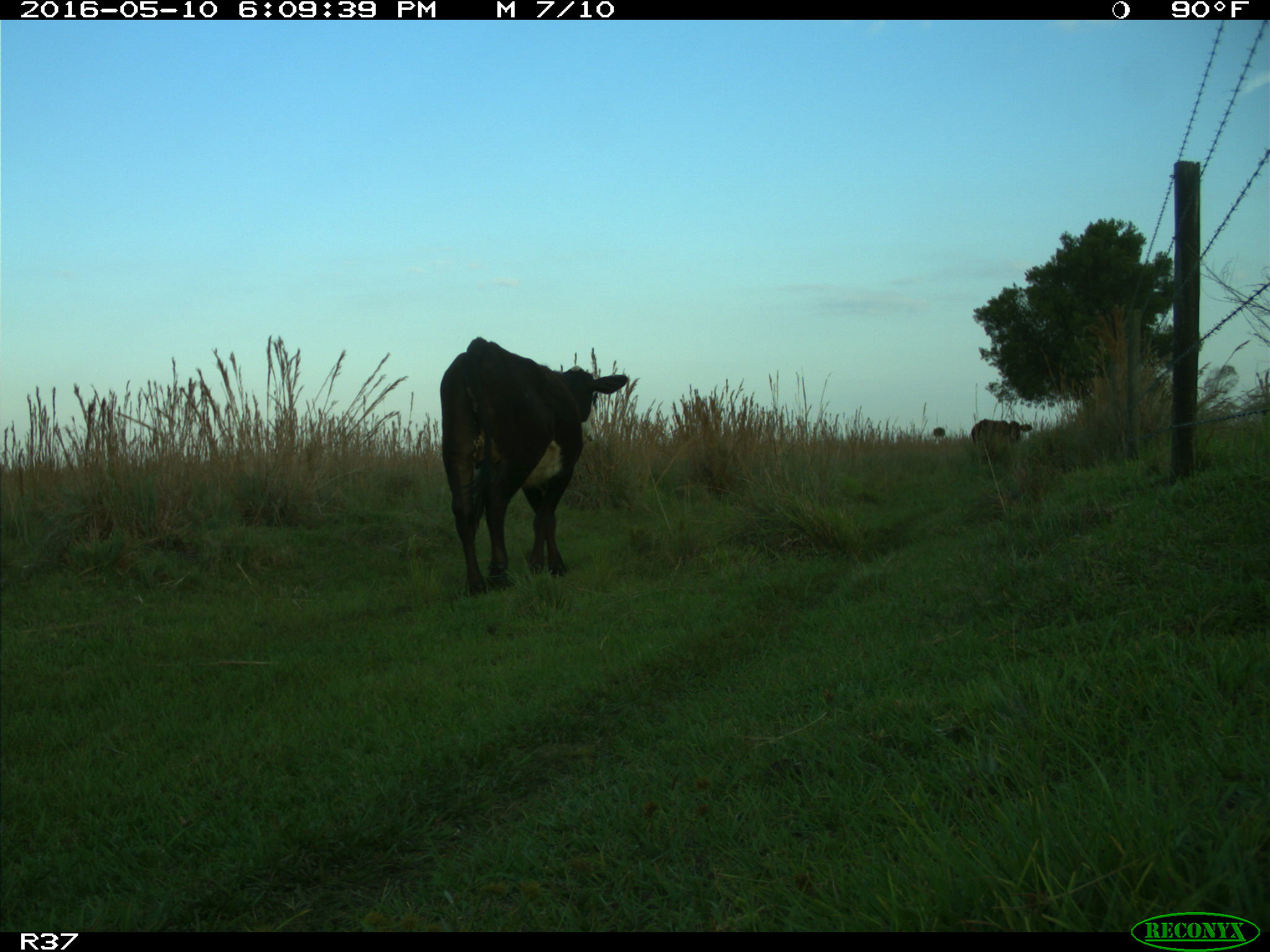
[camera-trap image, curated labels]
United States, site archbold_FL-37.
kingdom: Animalia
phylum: Chordata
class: Mammalia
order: Artiodactyla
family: Bovidae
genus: Bos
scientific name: Bos taurus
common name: domestic cow